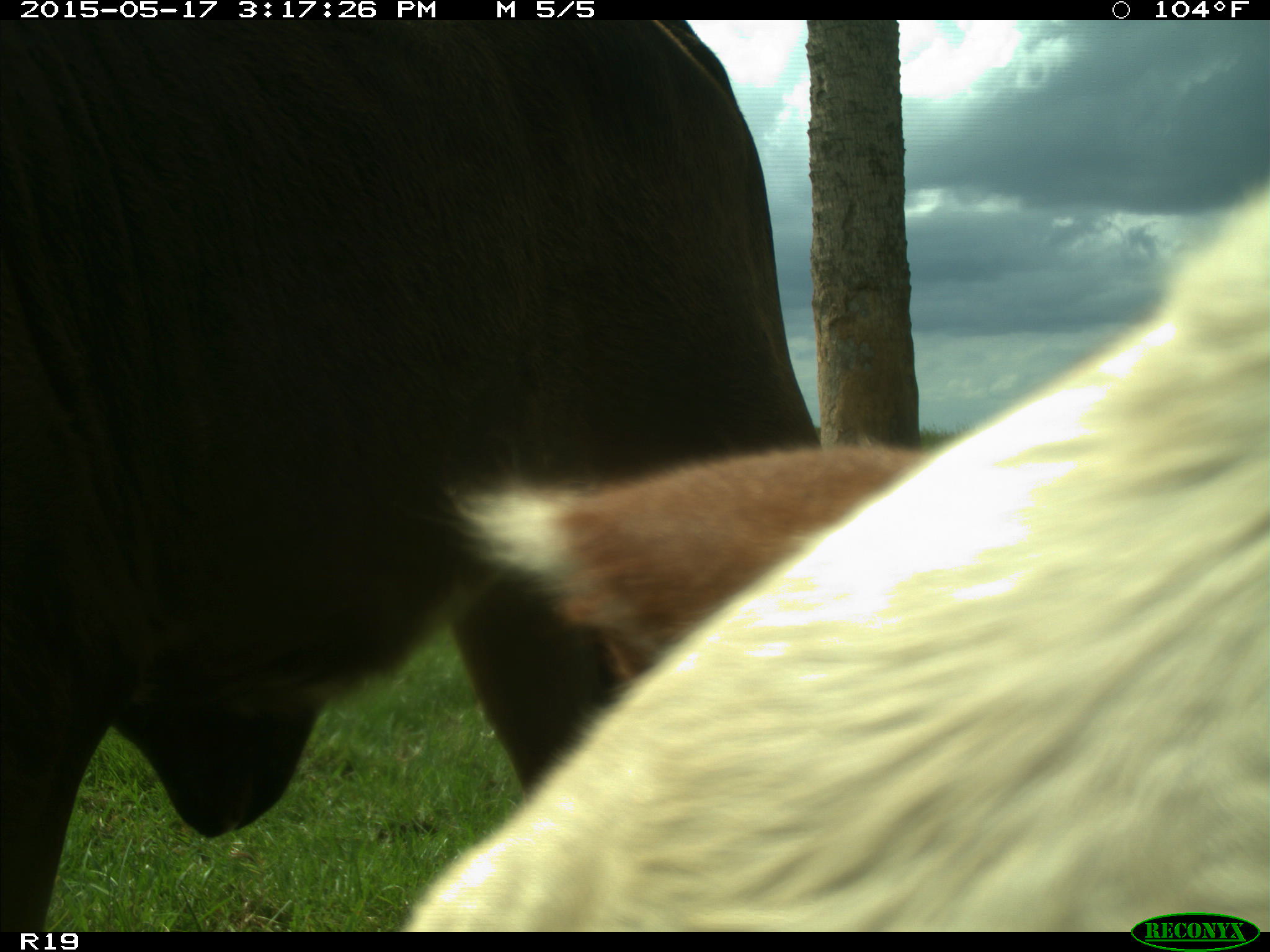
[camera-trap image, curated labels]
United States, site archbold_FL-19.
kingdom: Animalia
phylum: Chordata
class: Mammalia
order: Artiodactyla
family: Bovidae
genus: Bos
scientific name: Bos taurus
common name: domestic cow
Bos taurus (domestic cow).